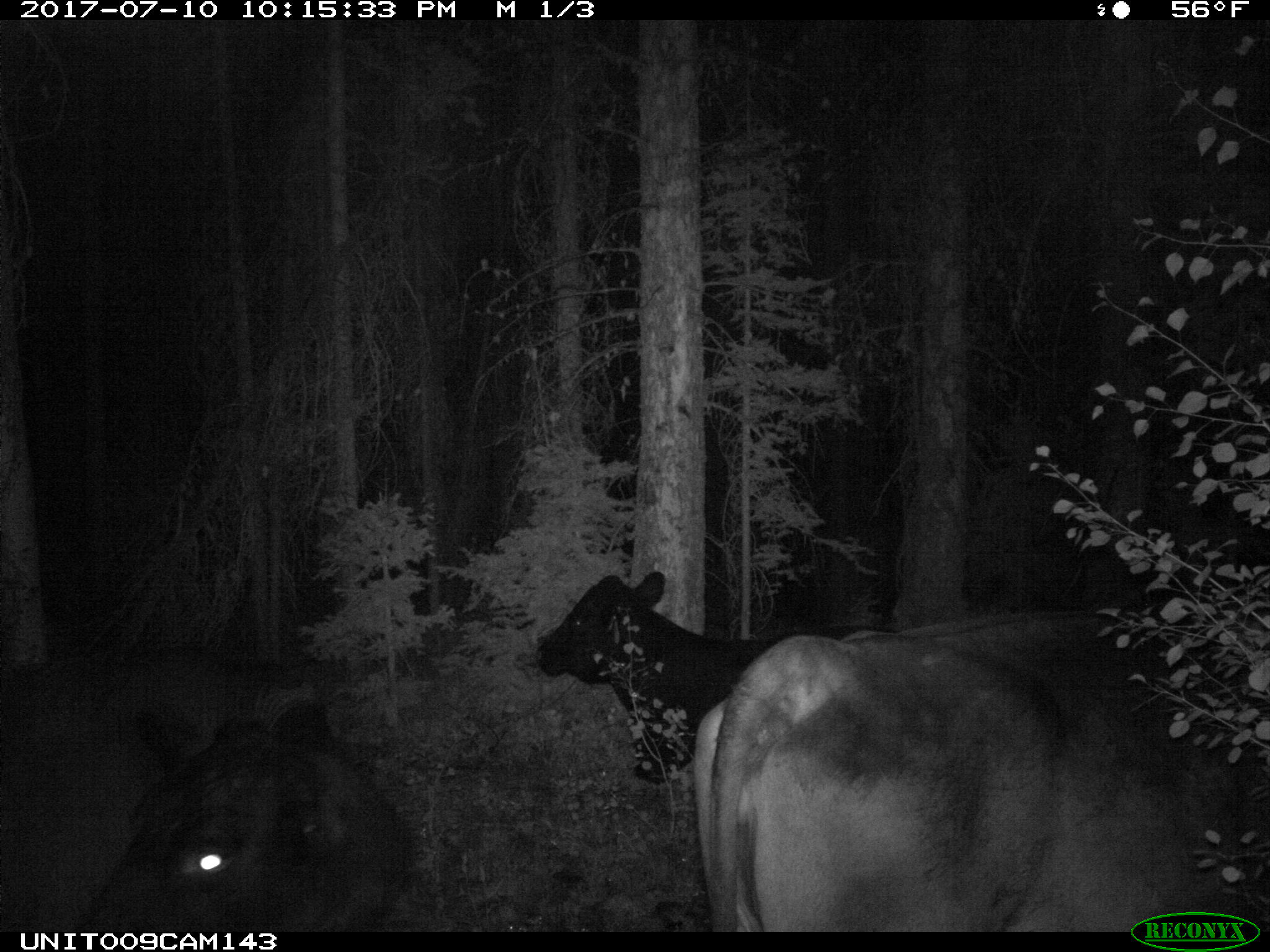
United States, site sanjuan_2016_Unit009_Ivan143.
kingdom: Animalia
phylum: Chordata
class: Mammalia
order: Artiodactyla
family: Bovidae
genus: Bos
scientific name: Bos taurus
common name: domestic cow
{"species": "Bos taurus (domestic cow)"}